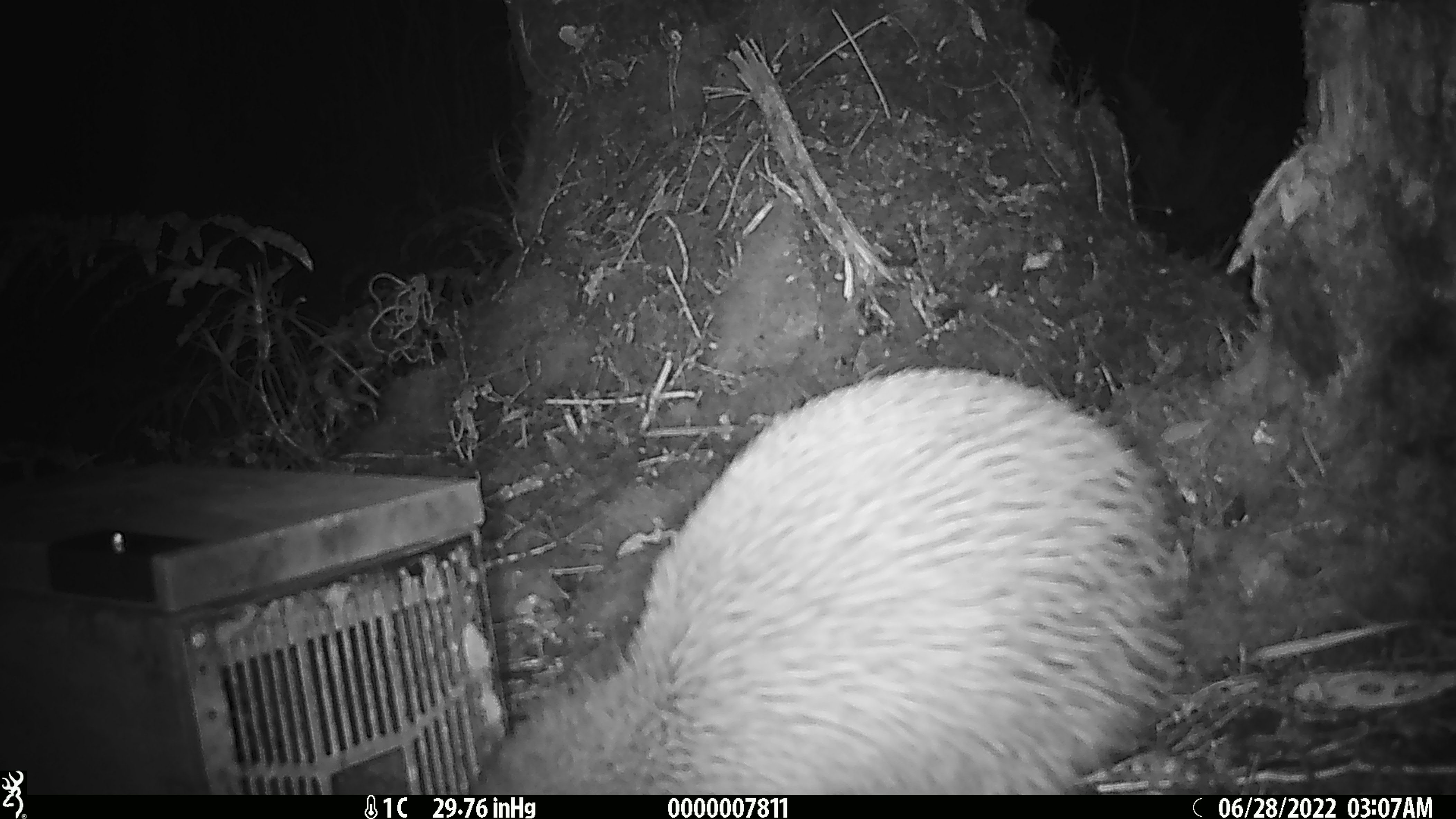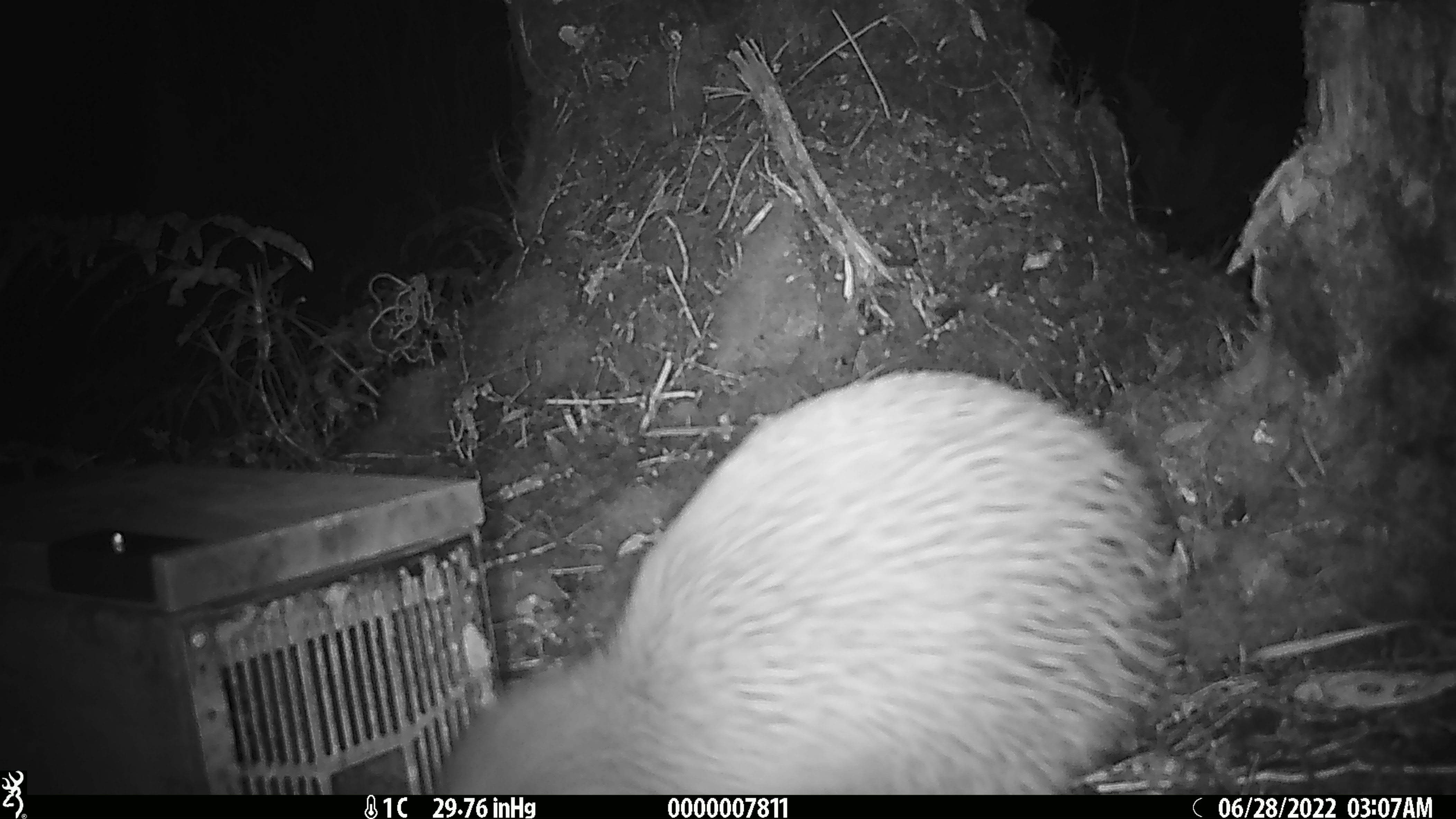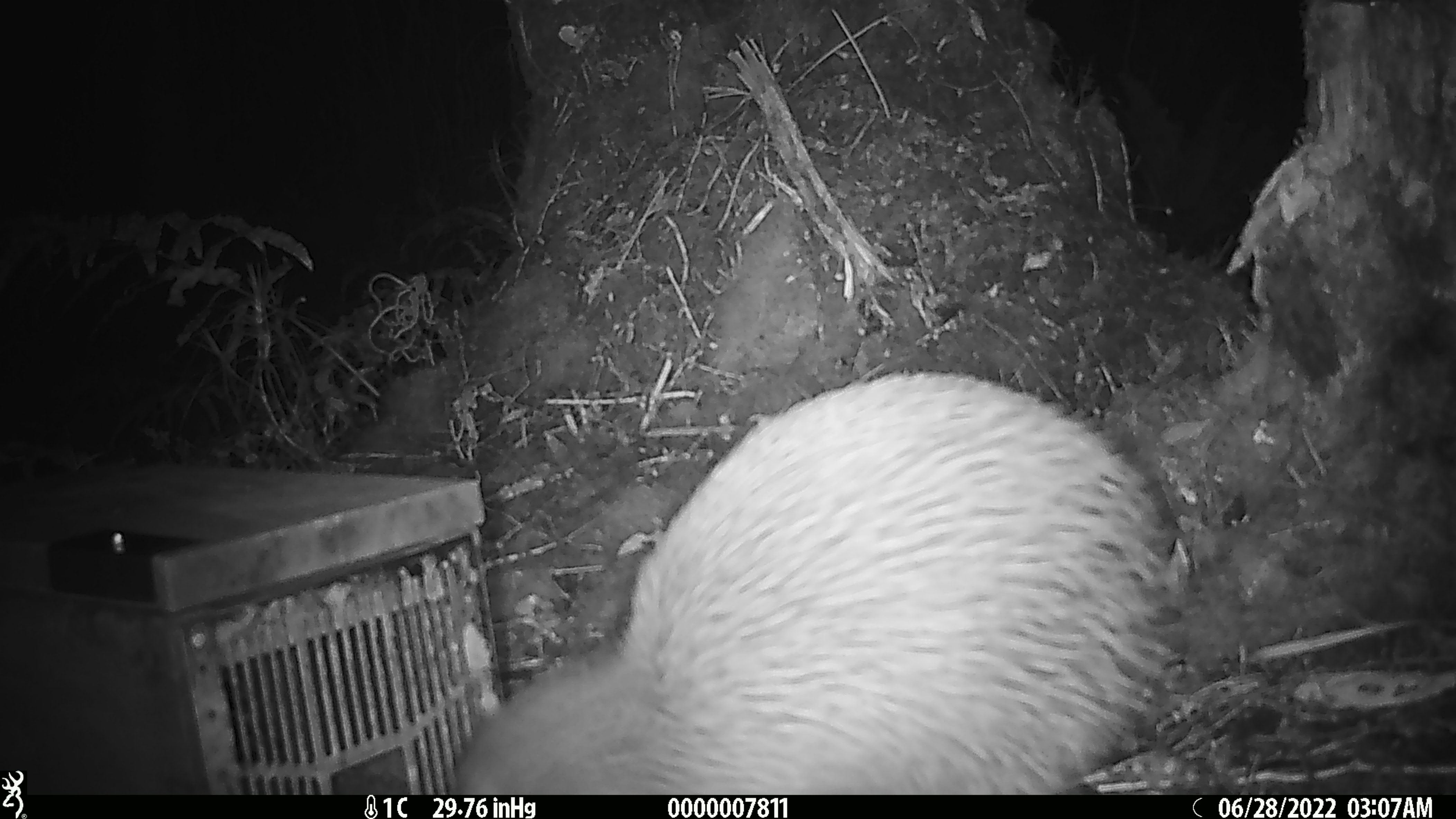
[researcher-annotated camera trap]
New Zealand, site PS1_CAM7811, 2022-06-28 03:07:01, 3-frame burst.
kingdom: Animalia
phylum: Chordata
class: Aves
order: Apterygiformes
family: Apterygidae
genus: Apteryx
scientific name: Apteryx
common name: kiwi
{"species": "kiwi (Apteryx)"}